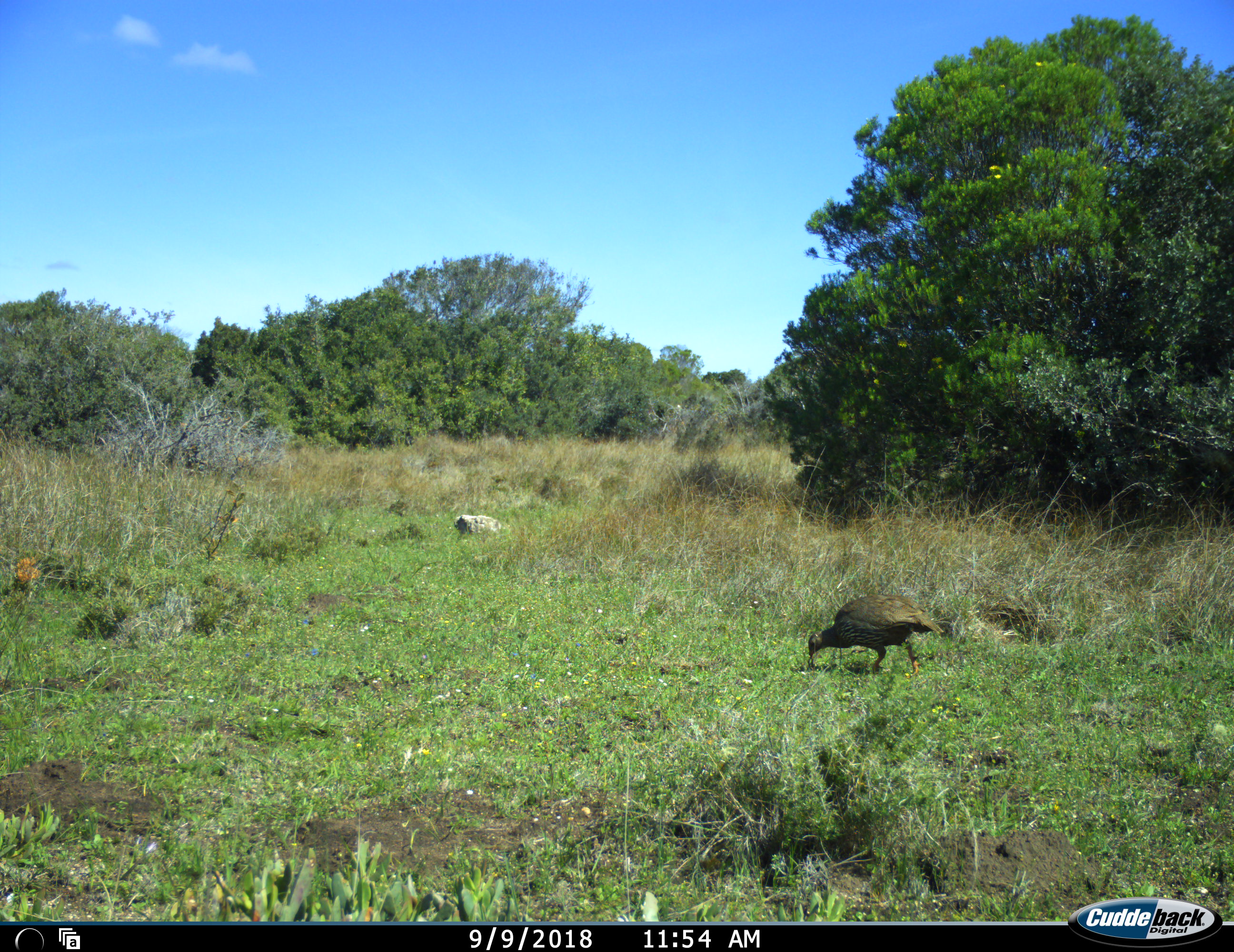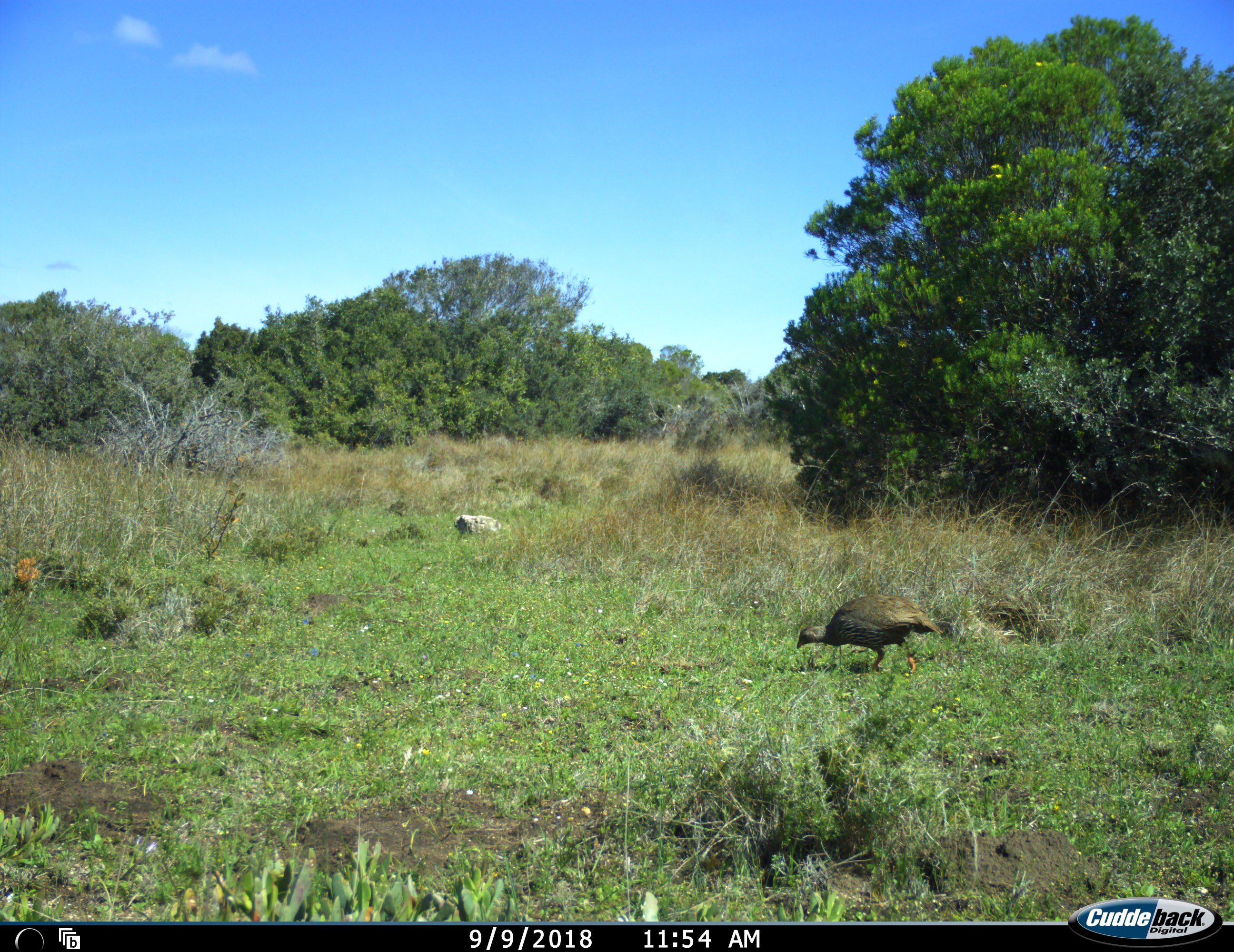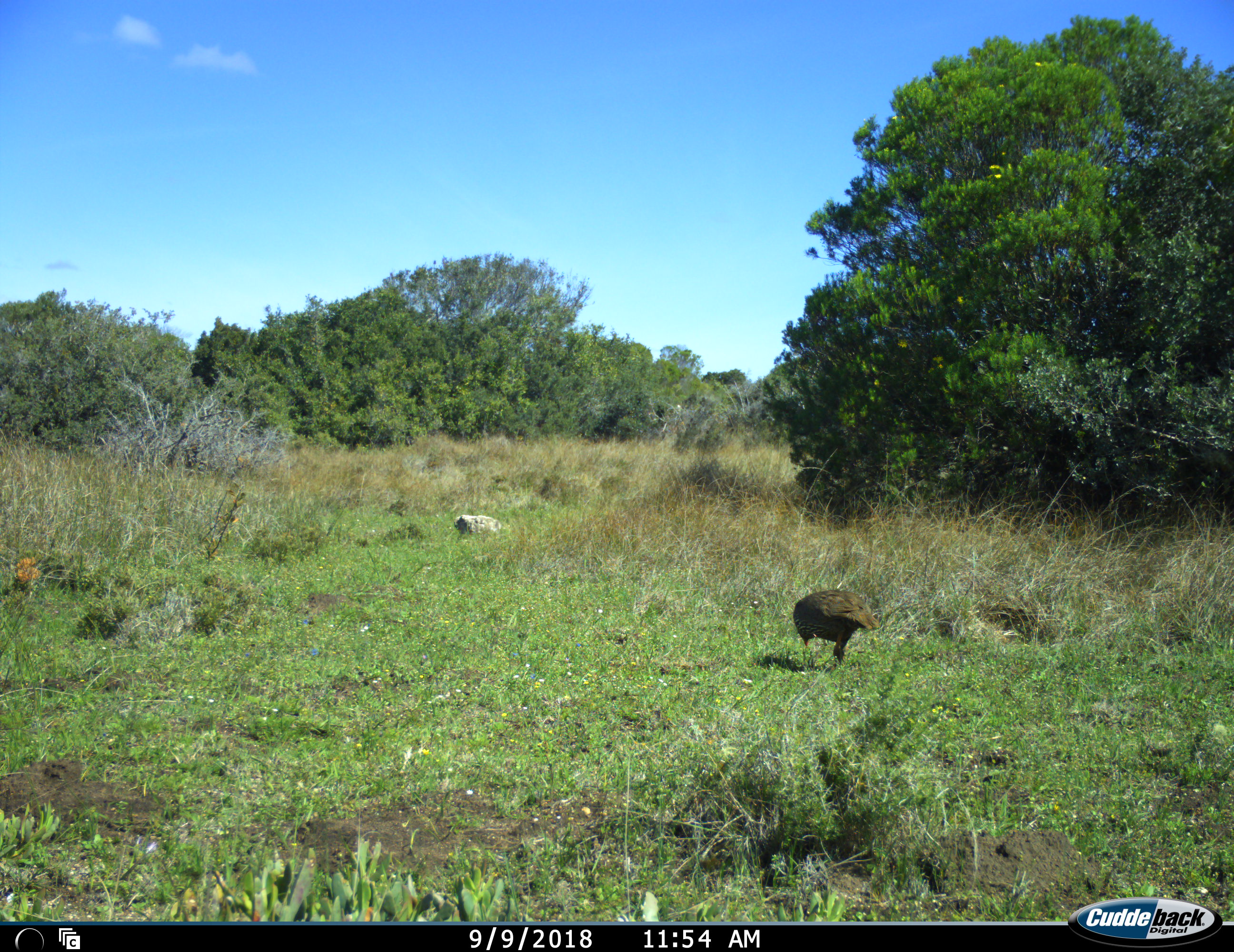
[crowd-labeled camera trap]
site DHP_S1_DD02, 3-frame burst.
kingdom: Animalia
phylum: Chordata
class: Aves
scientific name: Aves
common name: bird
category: birdother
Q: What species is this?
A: Birdother (bird) (Aves).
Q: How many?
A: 1.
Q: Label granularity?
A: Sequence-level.